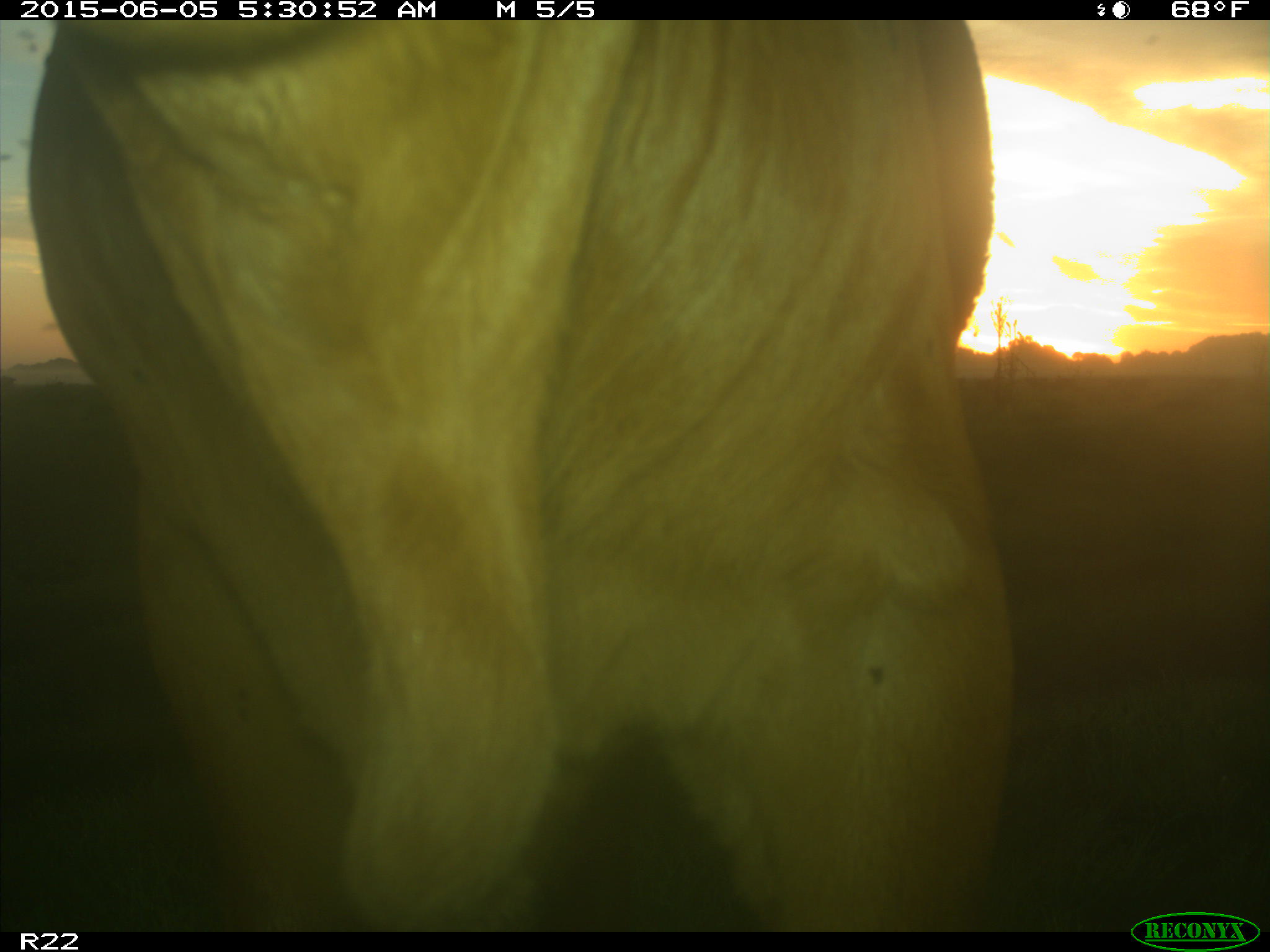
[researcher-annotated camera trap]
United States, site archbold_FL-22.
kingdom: Animalia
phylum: Chordata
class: Mammalia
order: Artiodactyla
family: Bovidae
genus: Bos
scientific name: Bos taurus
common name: domestic cow